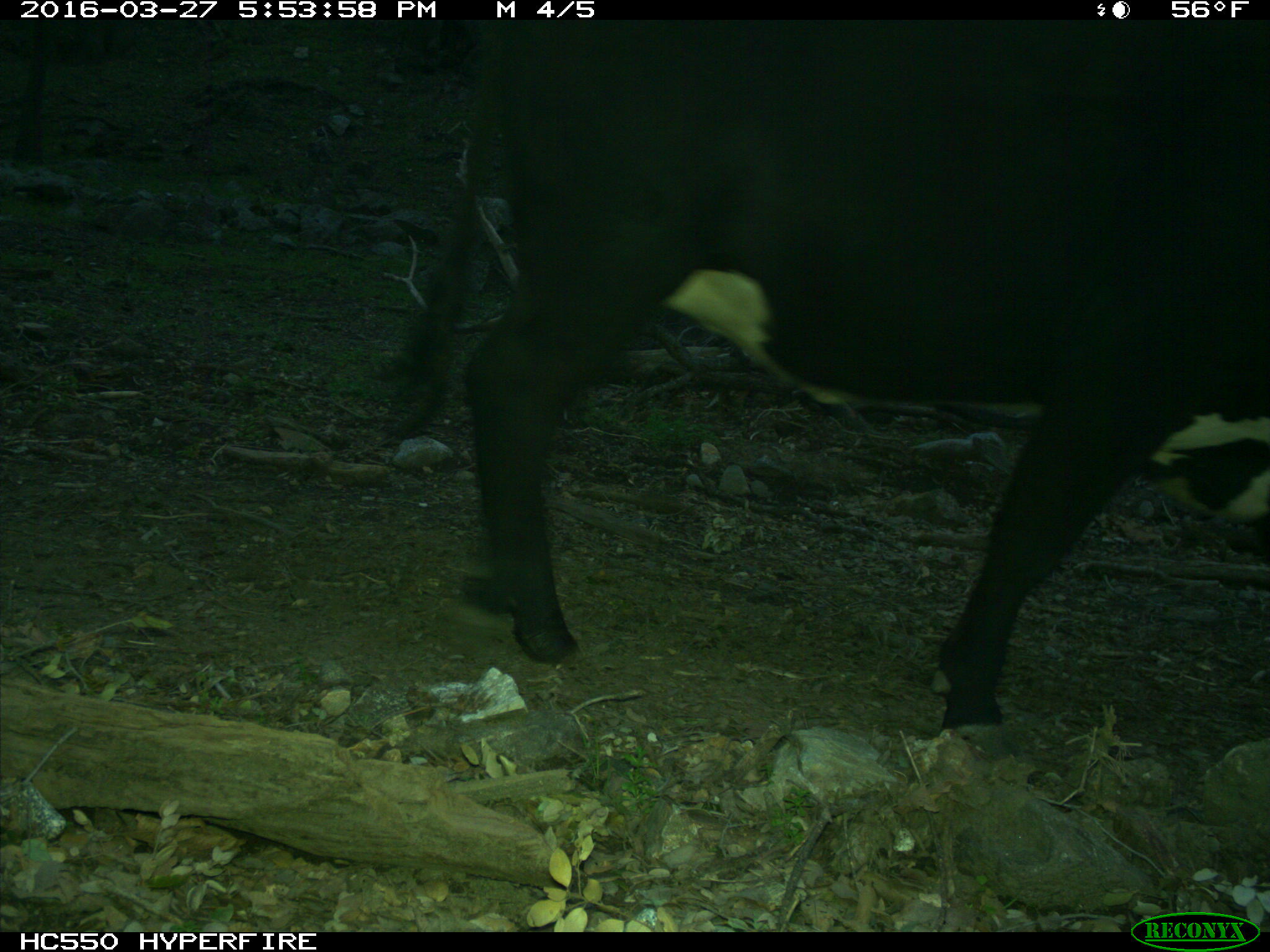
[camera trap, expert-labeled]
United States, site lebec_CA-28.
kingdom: Animalia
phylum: Chordata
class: Mammalia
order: Artiodactyla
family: Bovidae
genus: Bos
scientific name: Bos taurus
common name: domestic cow